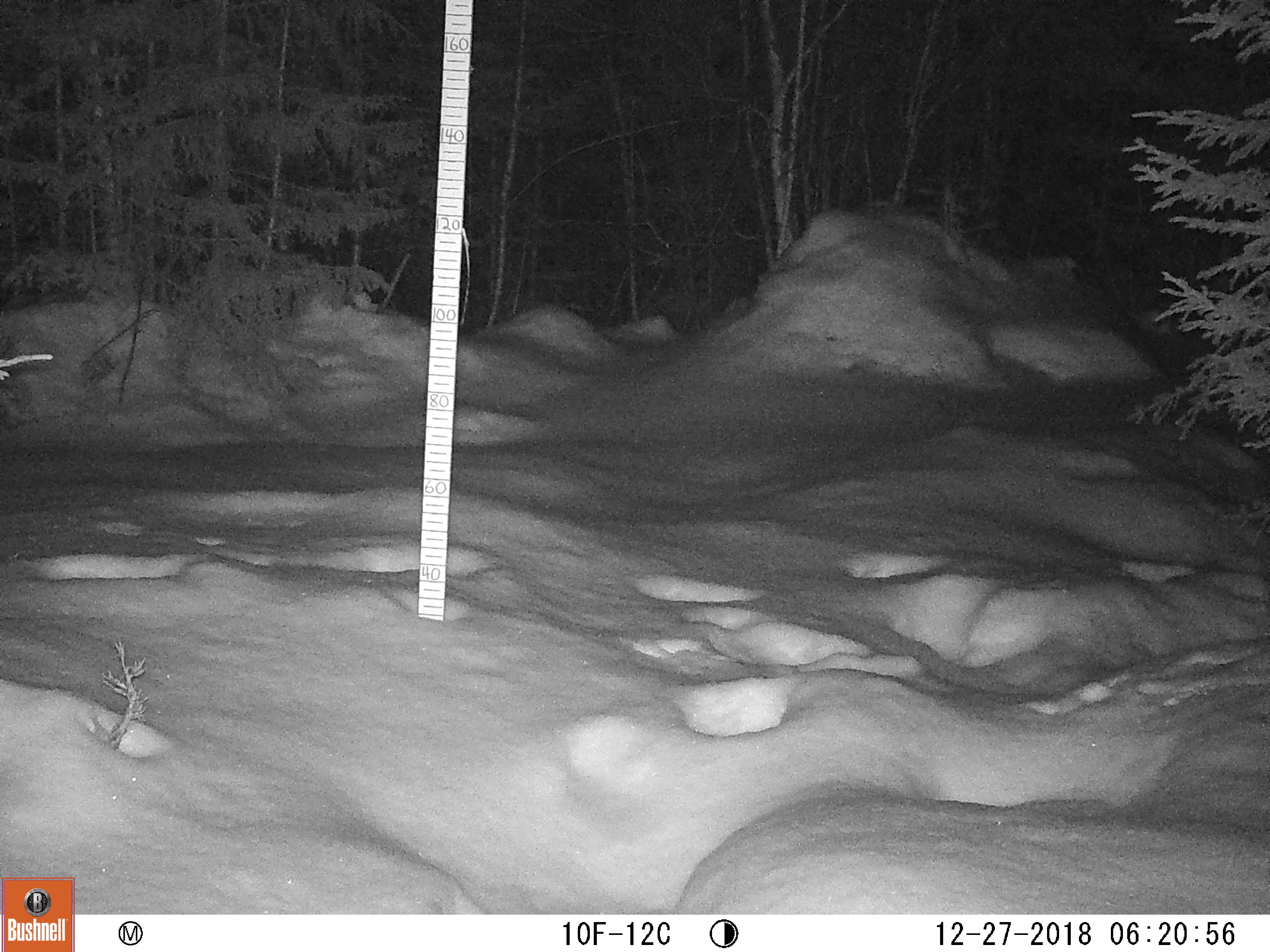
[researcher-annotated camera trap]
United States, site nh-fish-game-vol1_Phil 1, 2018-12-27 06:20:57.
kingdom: Animalia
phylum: Chordata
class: Mammalia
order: Lagomorpha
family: Leporidae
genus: Lepus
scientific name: Lepus americanus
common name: snowshoe hare